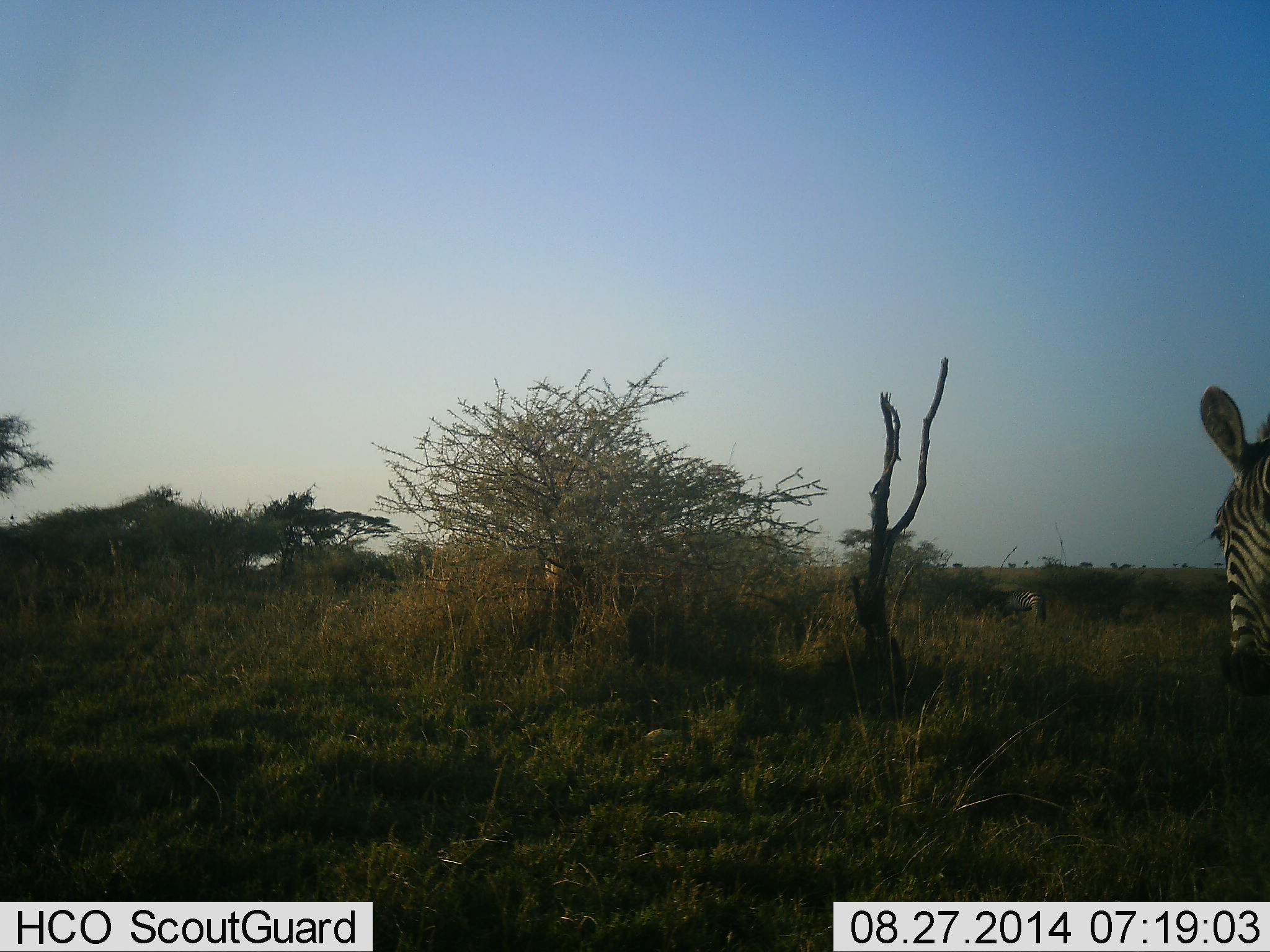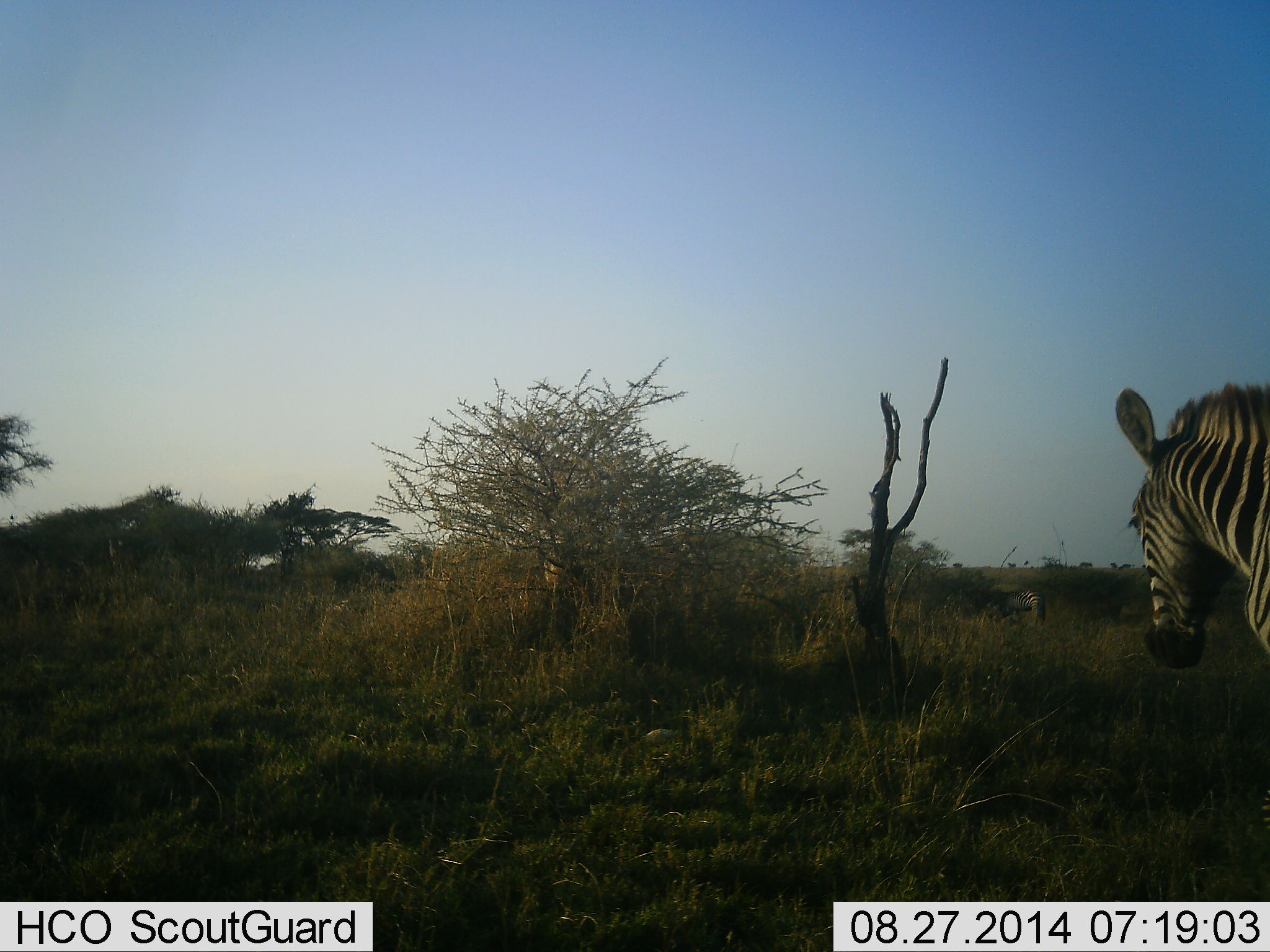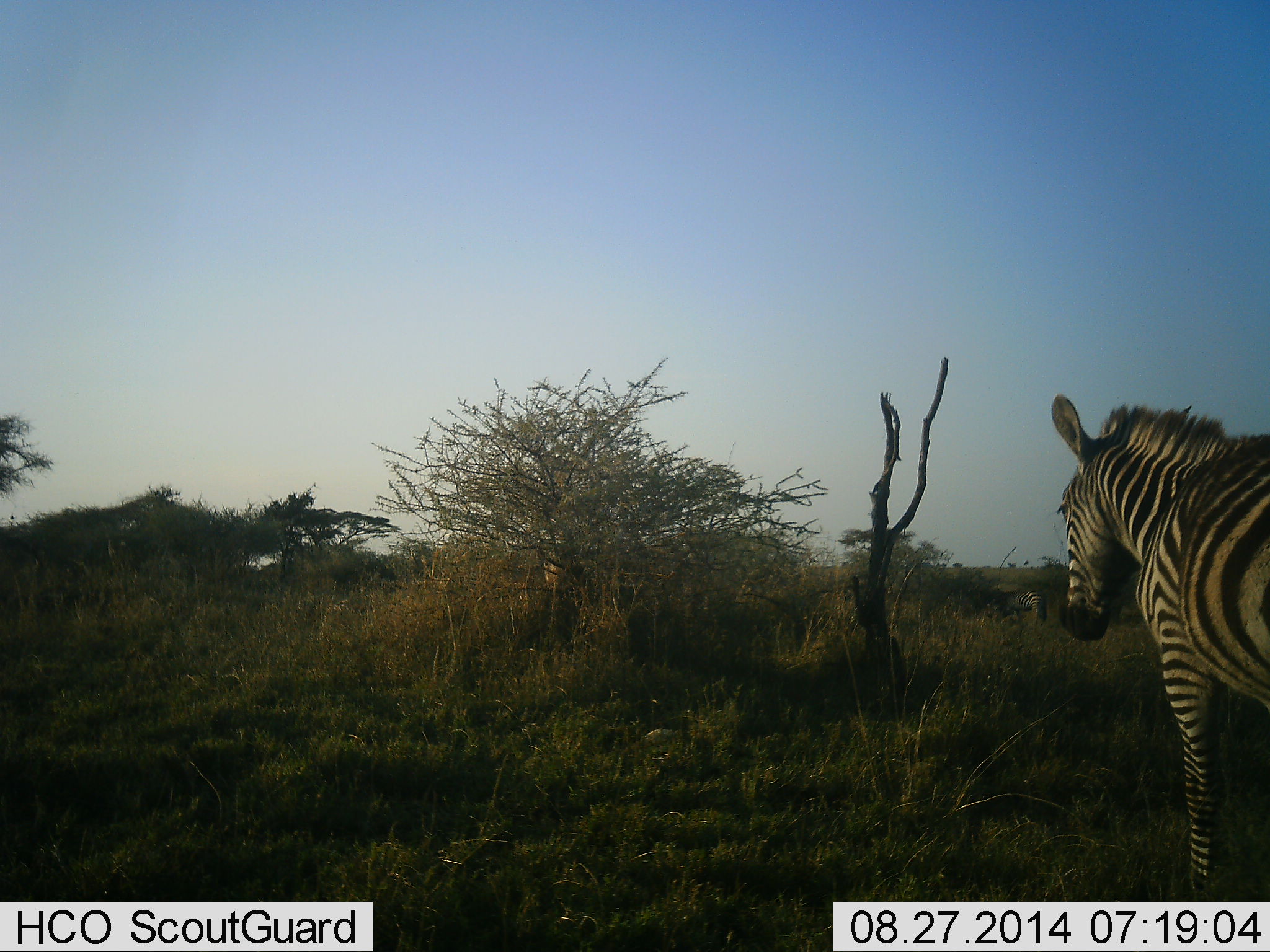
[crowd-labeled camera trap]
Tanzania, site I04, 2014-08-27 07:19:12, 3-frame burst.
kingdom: Animalia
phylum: Chordata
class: Mammalia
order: Perissodactyla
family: Equidae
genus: Equus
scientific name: Equus quagga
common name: plains zebra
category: zebra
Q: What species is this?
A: Zebra (plains zebra) (Equus quagga).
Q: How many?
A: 2.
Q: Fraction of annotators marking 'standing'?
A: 60%.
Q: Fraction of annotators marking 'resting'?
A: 0%.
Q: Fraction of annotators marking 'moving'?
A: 70%.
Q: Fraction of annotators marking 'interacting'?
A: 0%.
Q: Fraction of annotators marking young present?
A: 0%.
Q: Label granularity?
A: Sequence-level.